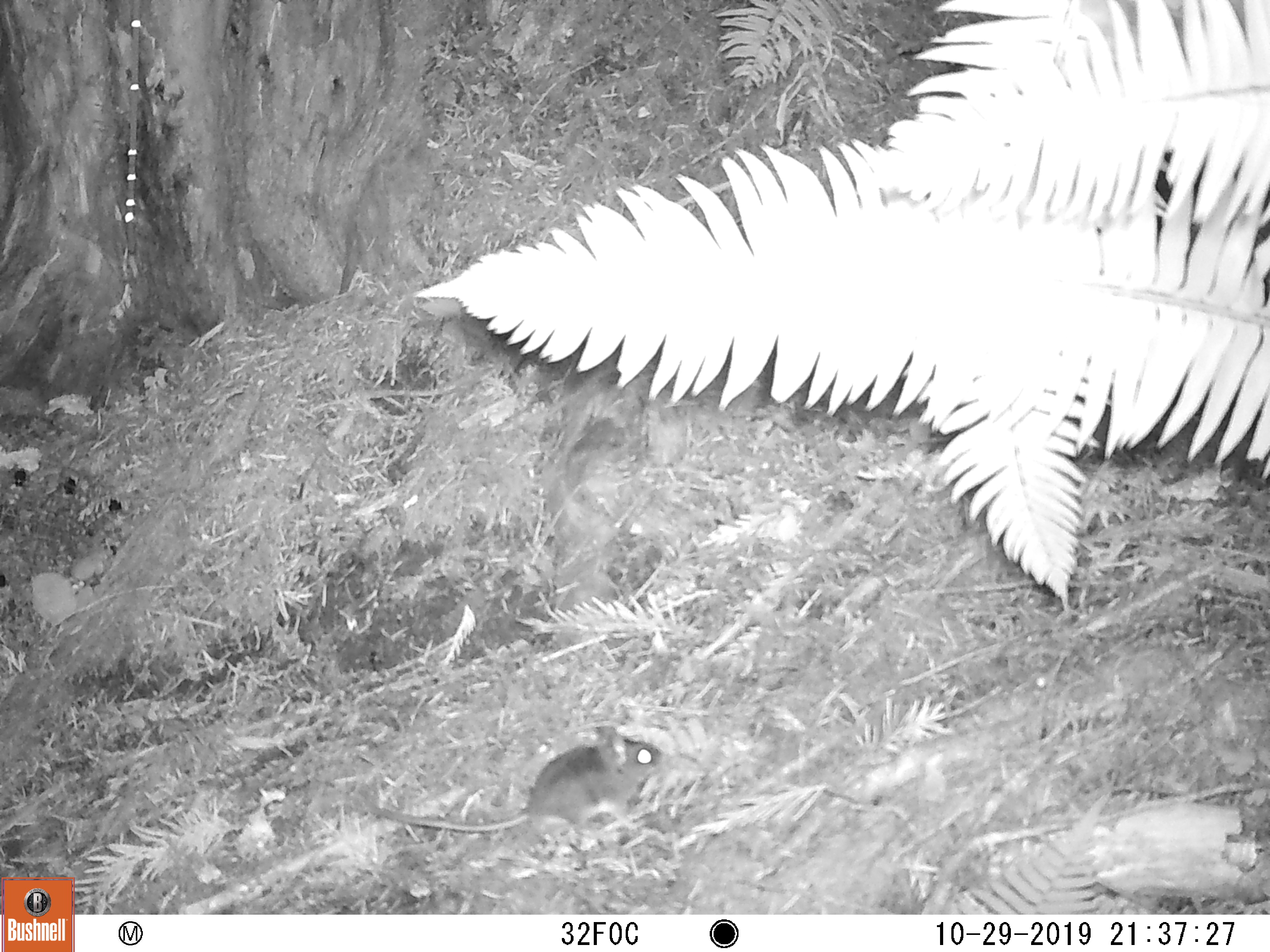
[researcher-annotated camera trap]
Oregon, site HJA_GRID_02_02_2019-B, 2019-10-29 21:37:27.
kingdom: Animalia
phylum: Chordata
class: Mammalia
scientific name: Mammalia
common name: small mammal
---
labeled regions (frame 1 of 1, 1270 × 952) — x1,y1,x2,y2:
small mammal: 340,713,683,869